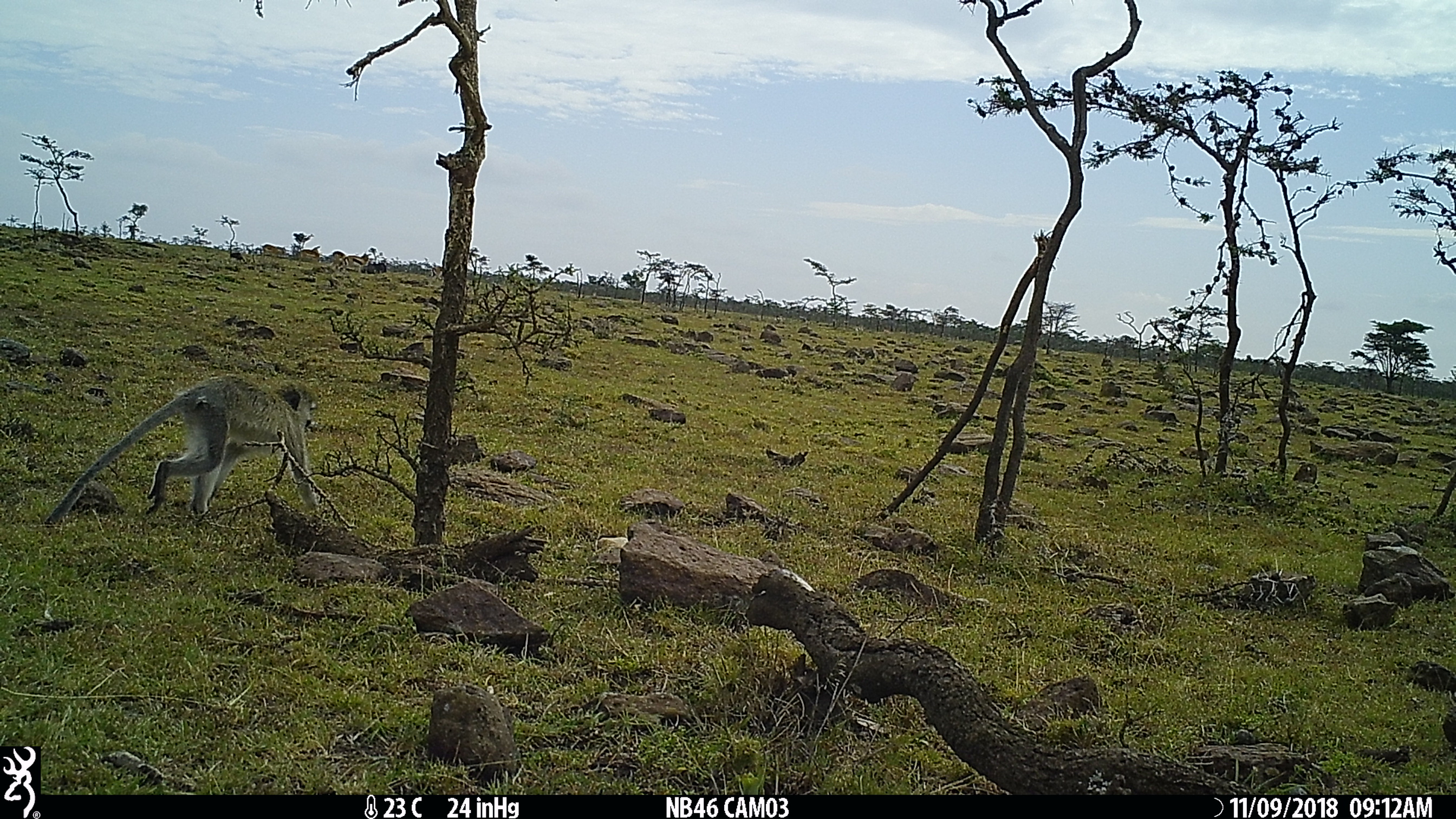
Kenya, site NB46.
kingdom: Animalia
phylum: Chordata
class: Mammalia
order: Primates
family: Cercopithecidae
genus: Chlorocebus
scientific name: Chlorocebus pygerythrus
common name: vervet monkey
Vervet monkey (Chlorocebus pygerythrus).